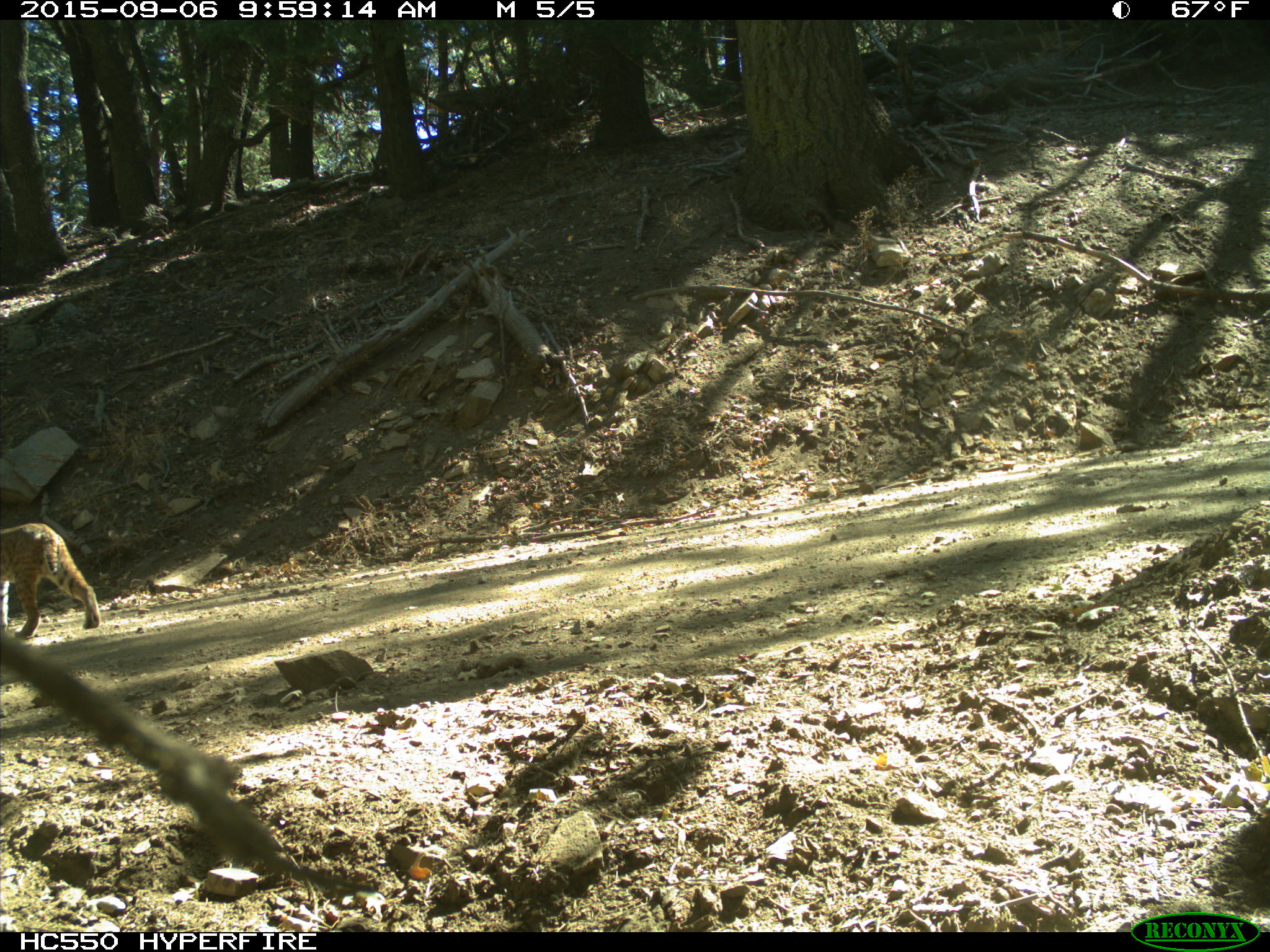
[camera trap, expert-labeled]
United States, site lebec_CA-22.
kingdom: Animalia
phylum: Chordata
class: Mammalia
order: Carnivora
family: Felidae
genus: Lynx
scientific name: Lynx rufus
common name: bobcat